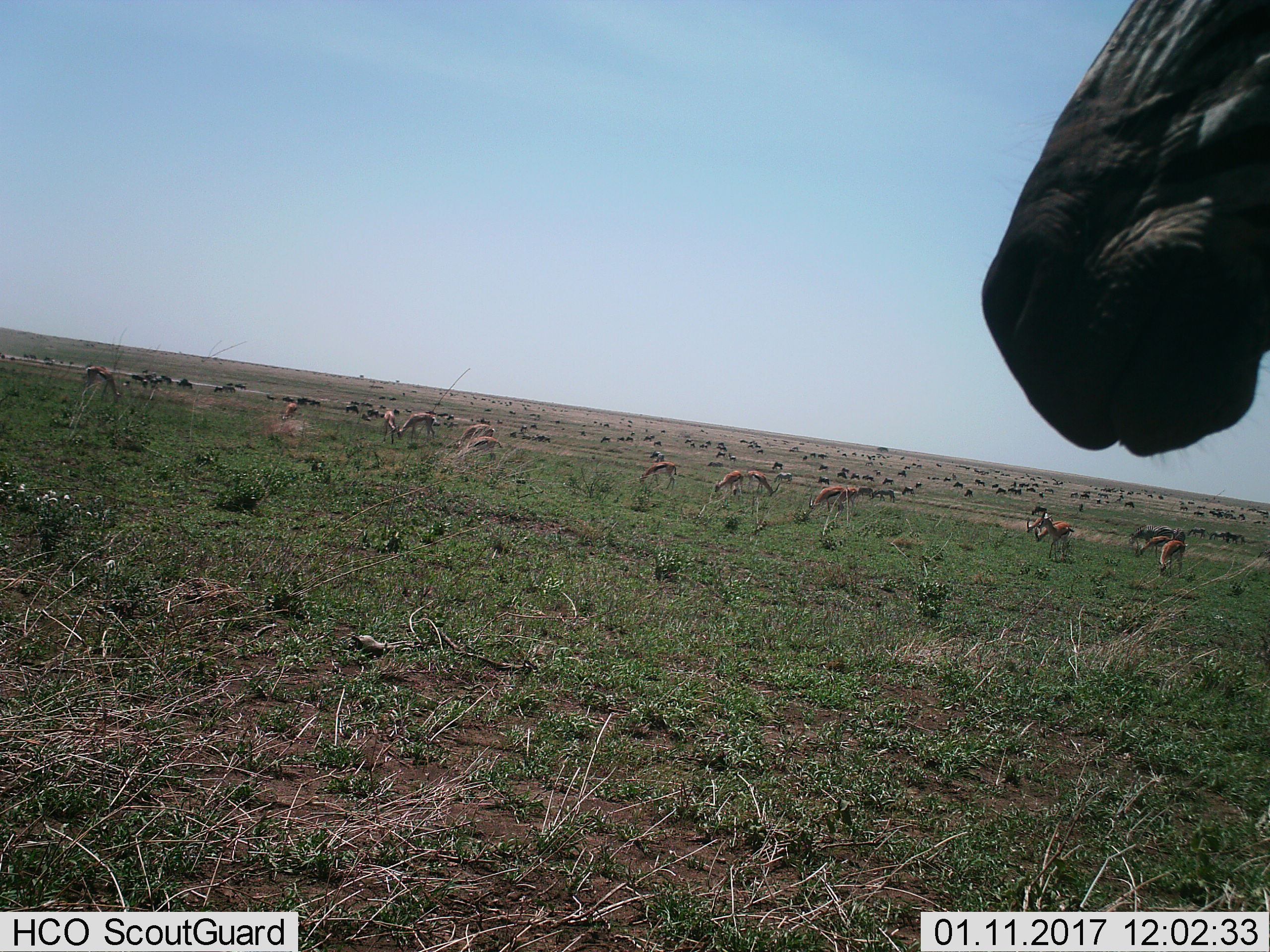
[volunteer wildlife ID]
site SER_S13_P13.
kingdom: Animalia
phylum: Chordata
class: Mammalia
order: Artiodactyla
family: Bovidae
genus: Eudorcas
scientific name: Eudorcas thomsonii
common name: thomson's gazelle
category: gazellethomsons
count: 11-50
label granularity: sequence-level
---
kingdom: Animalia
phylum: Chordata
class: Mammalia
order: Artiodactyla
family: Bovidae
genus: Connochaetes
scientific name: Connochaetes taurinus taurinus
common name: blue wildebeest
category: wildebeestblue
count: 11-50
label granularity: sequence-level